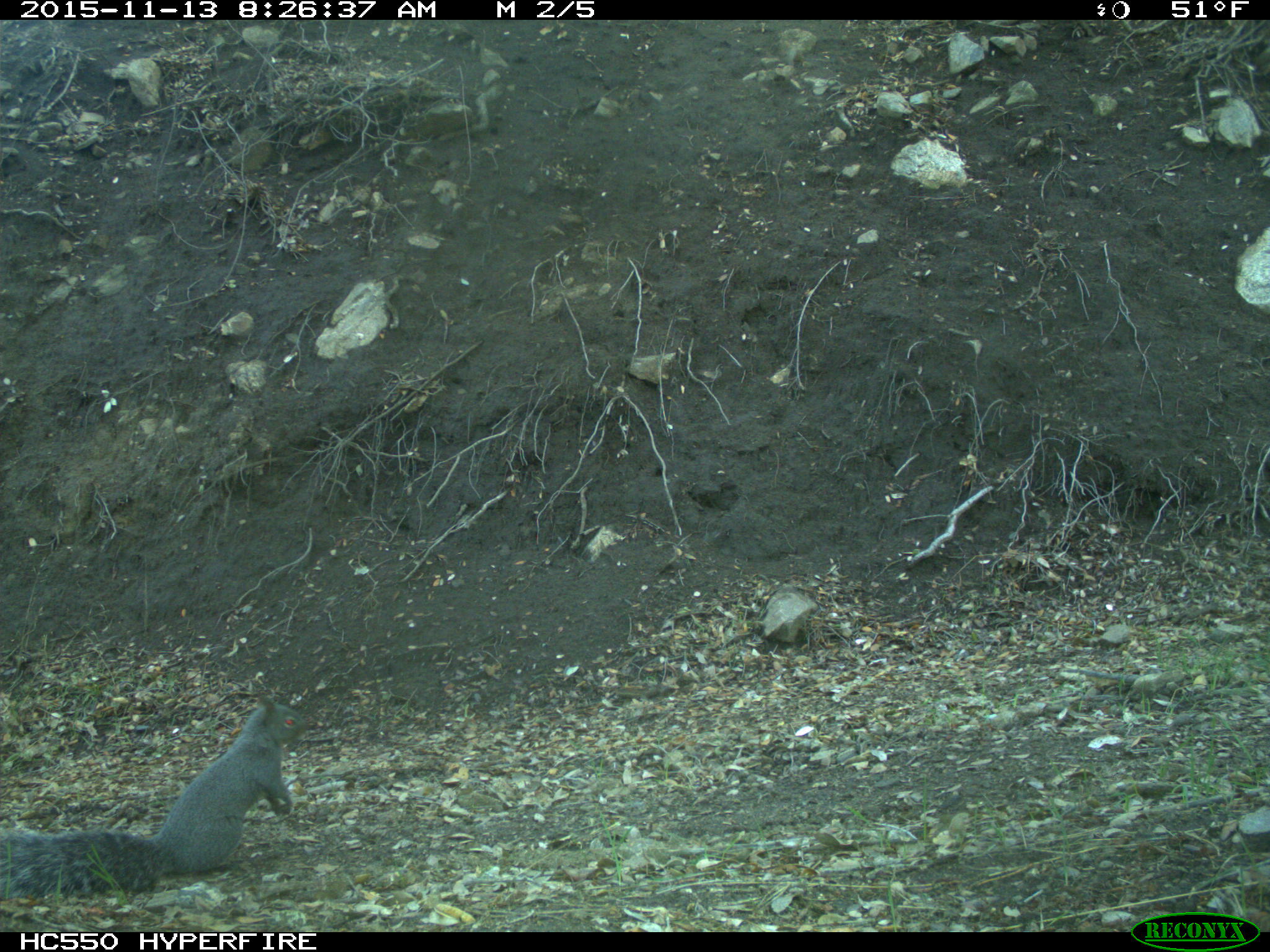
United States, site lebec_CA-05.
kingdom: Animalia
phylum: Chordata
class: Mammalia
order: Rodentia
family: Sciuridae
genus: Sciurus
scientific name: Sciurus carolinensis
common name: eastern gray squirrel